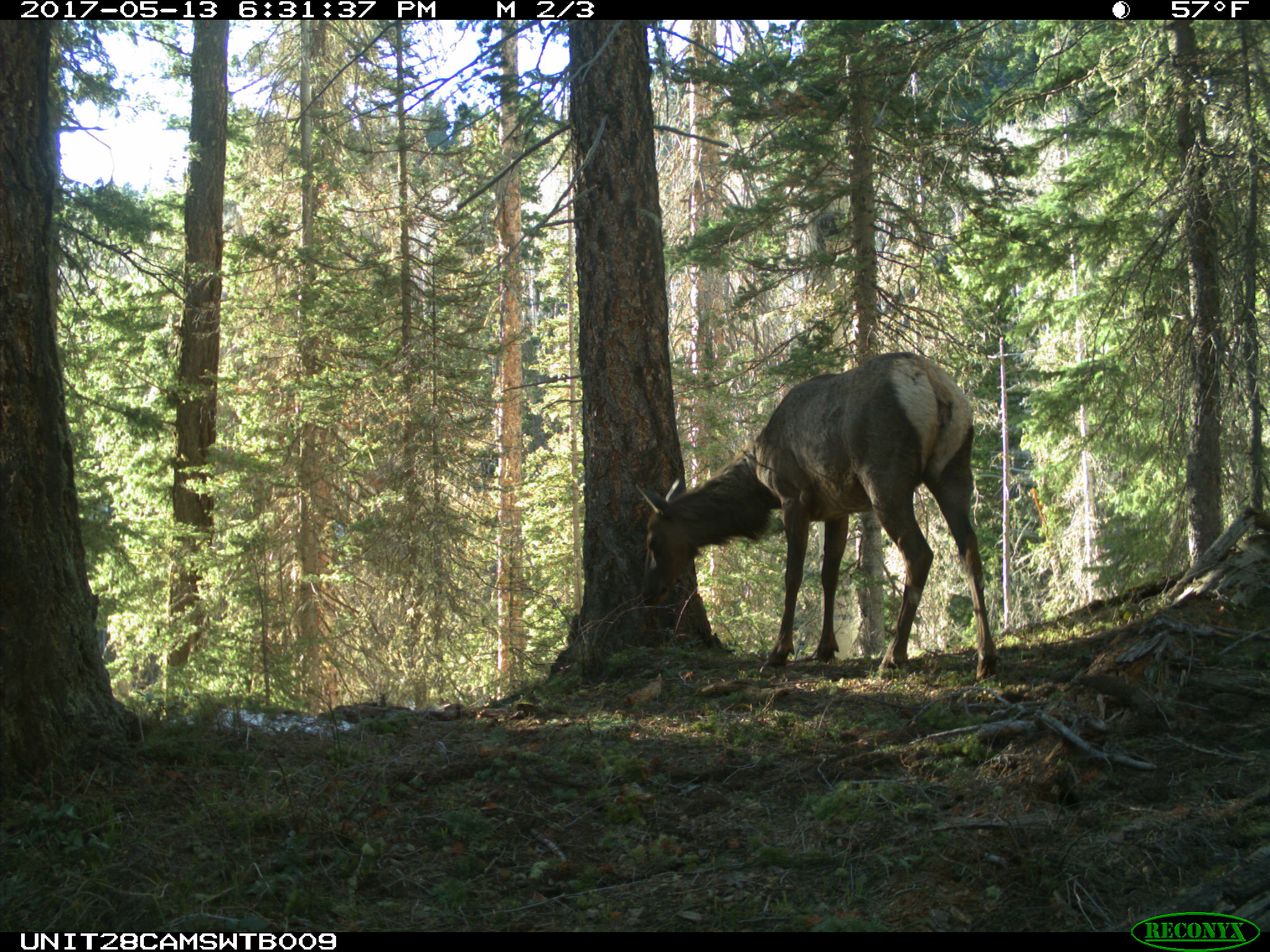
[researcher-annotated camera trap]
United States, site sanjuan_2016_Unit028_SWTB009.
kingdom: Animalia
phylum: Chordata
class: Mammalia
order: Artiodactyla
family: Cervidae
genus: Cervus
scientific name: Cervus elaphus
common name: red deer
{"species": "Cervus elaphus (red deer)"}